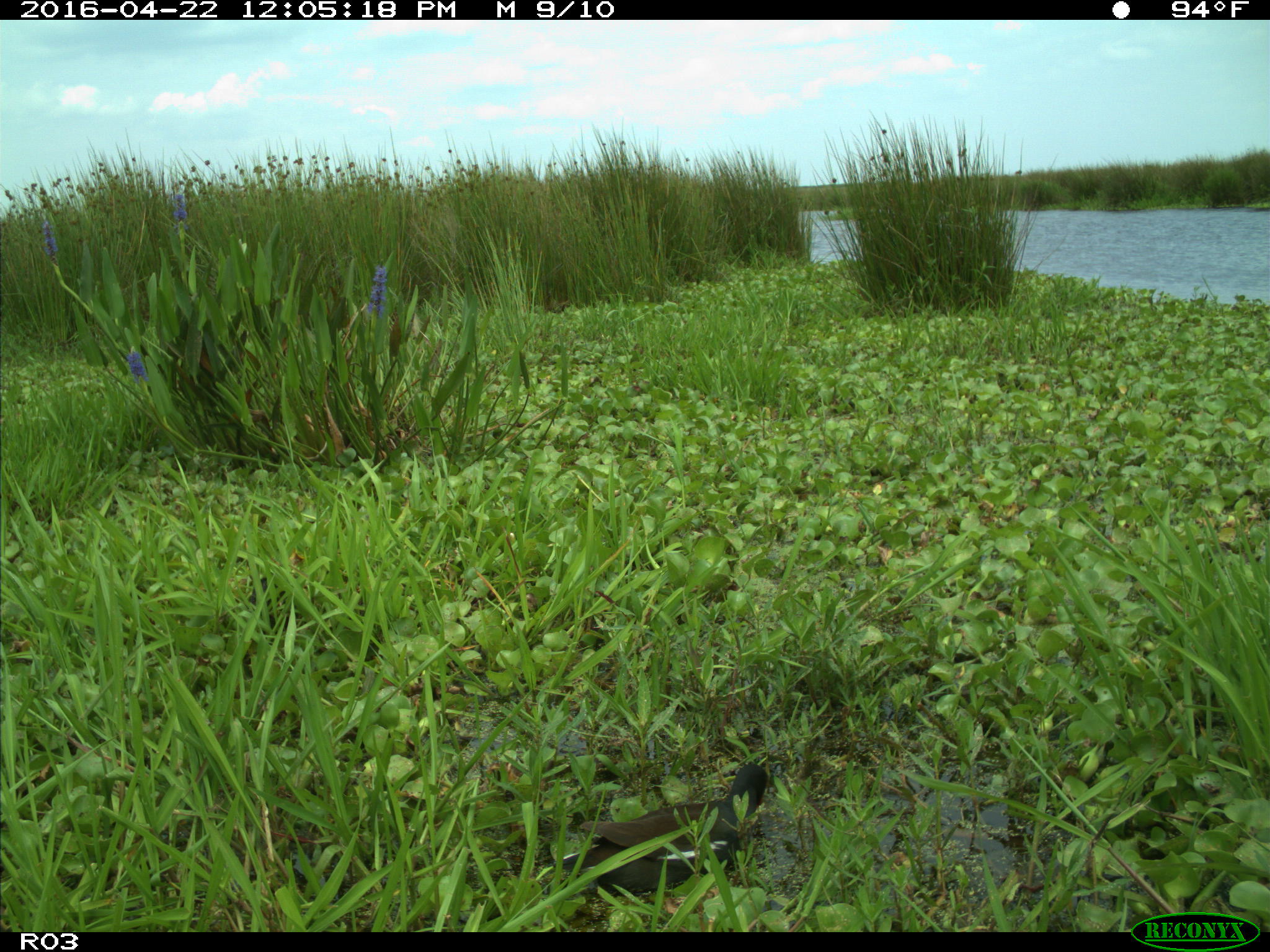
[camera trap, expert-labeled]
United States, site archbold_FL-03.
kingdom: Animalia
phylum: Chordata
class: Aves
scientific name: Aves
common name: birds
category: unidentified bird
Unidentified bird (birds) (Aves).